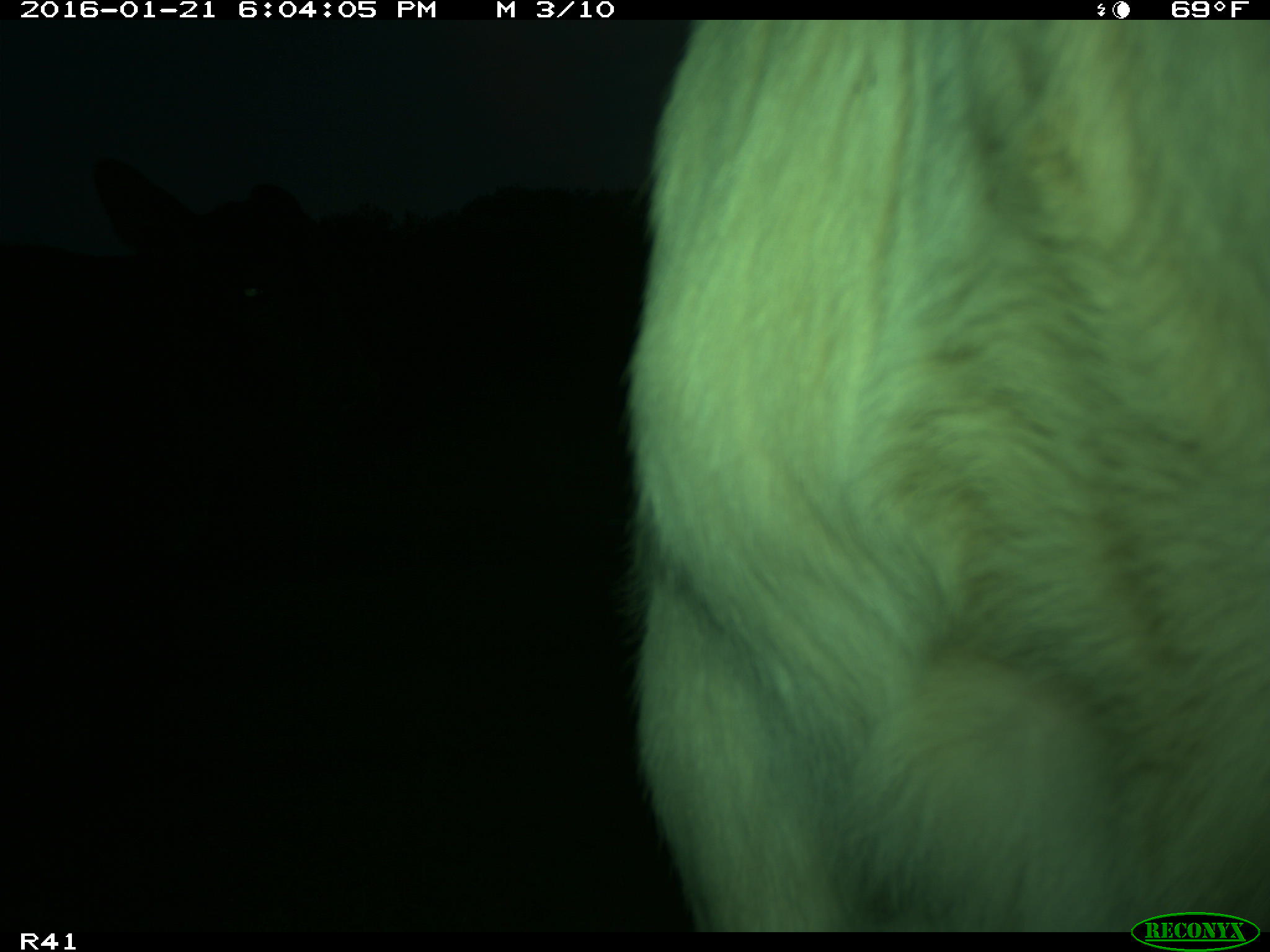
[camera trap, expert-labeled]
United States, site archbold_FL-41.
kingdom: Animalia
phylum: Chordata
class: Mammalia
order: Artiodactyla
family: Bovidae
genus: Bos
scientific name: Bos taurus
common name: domestic cow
Bos taurus (domestic cow).